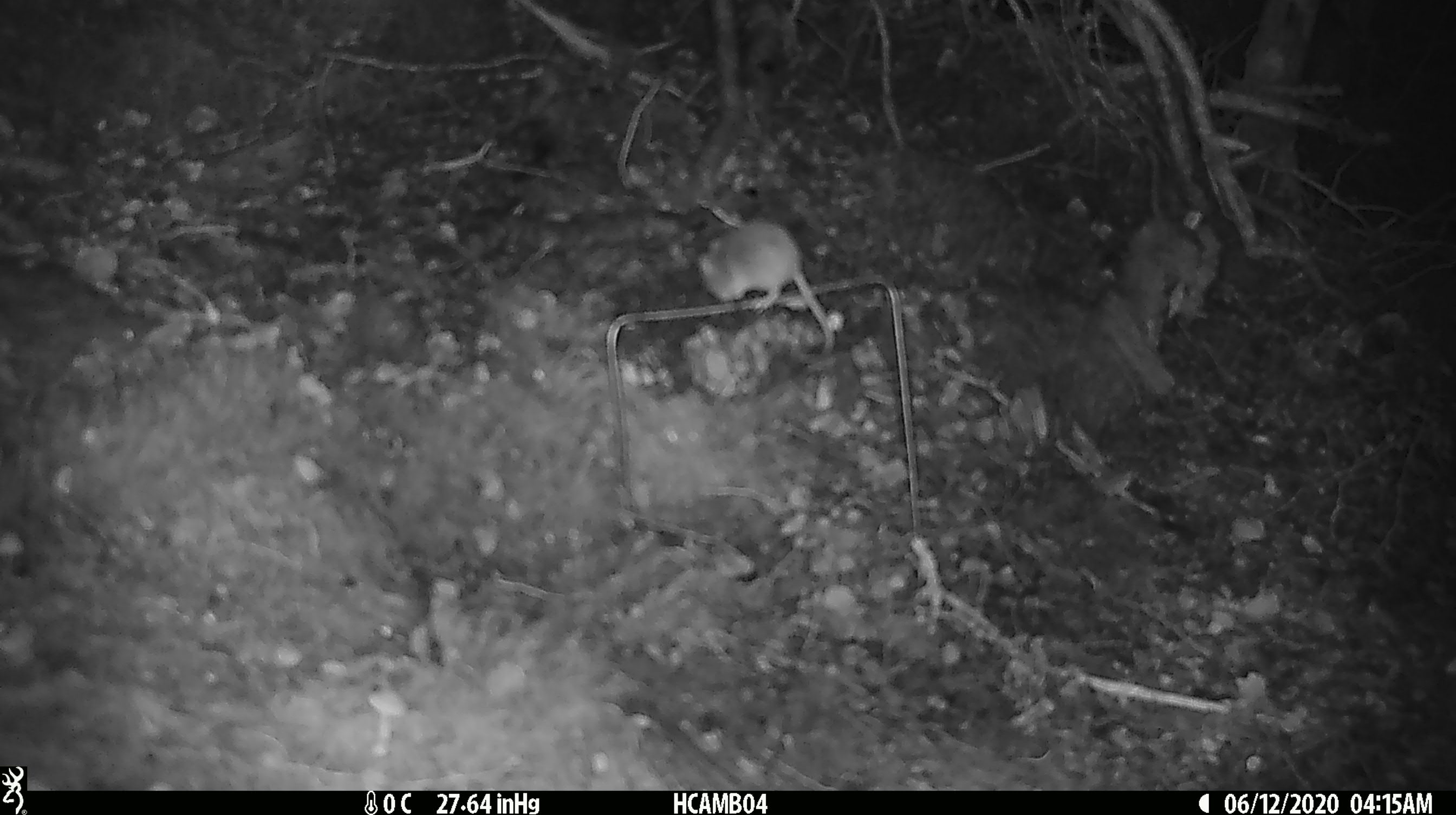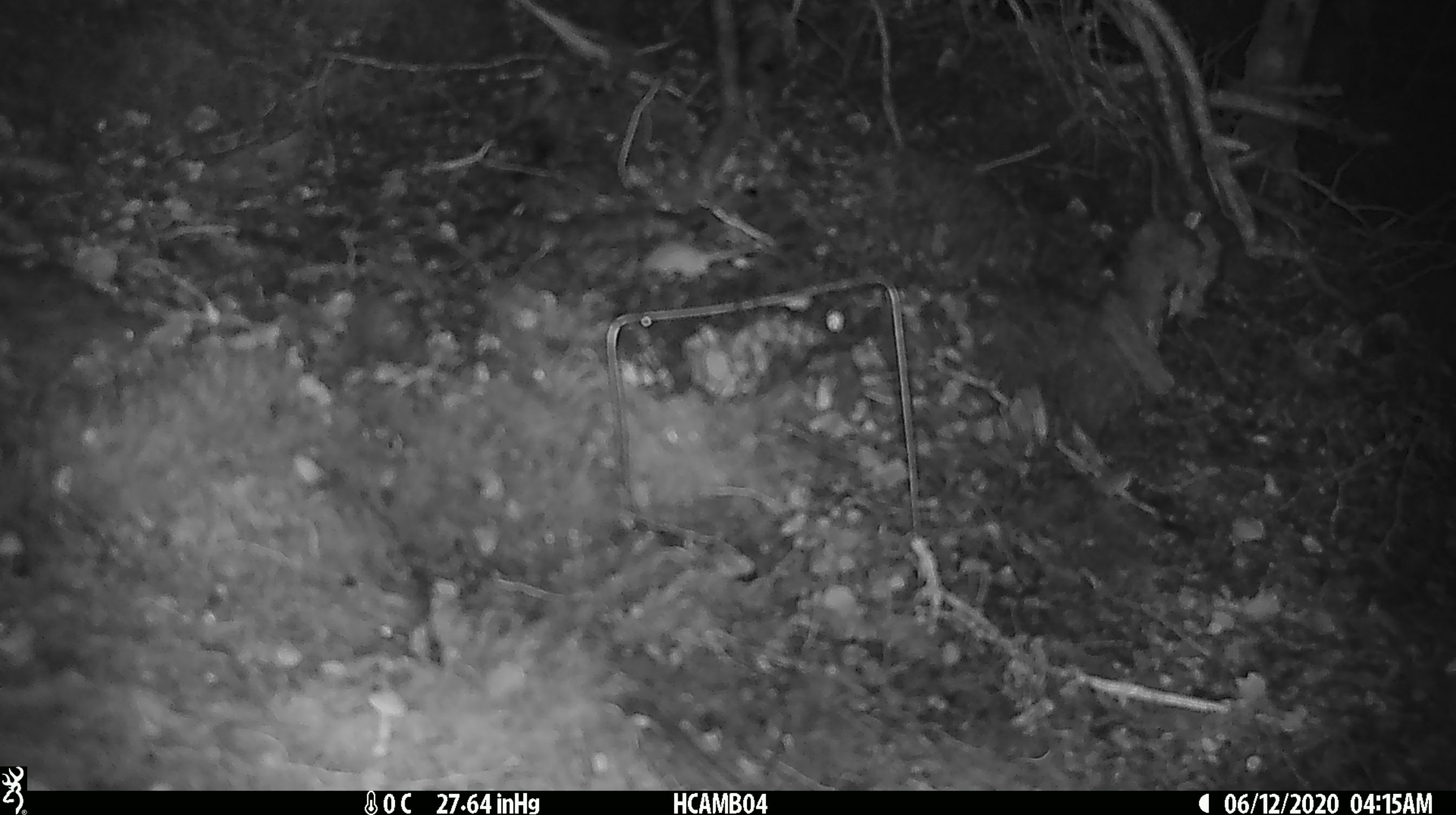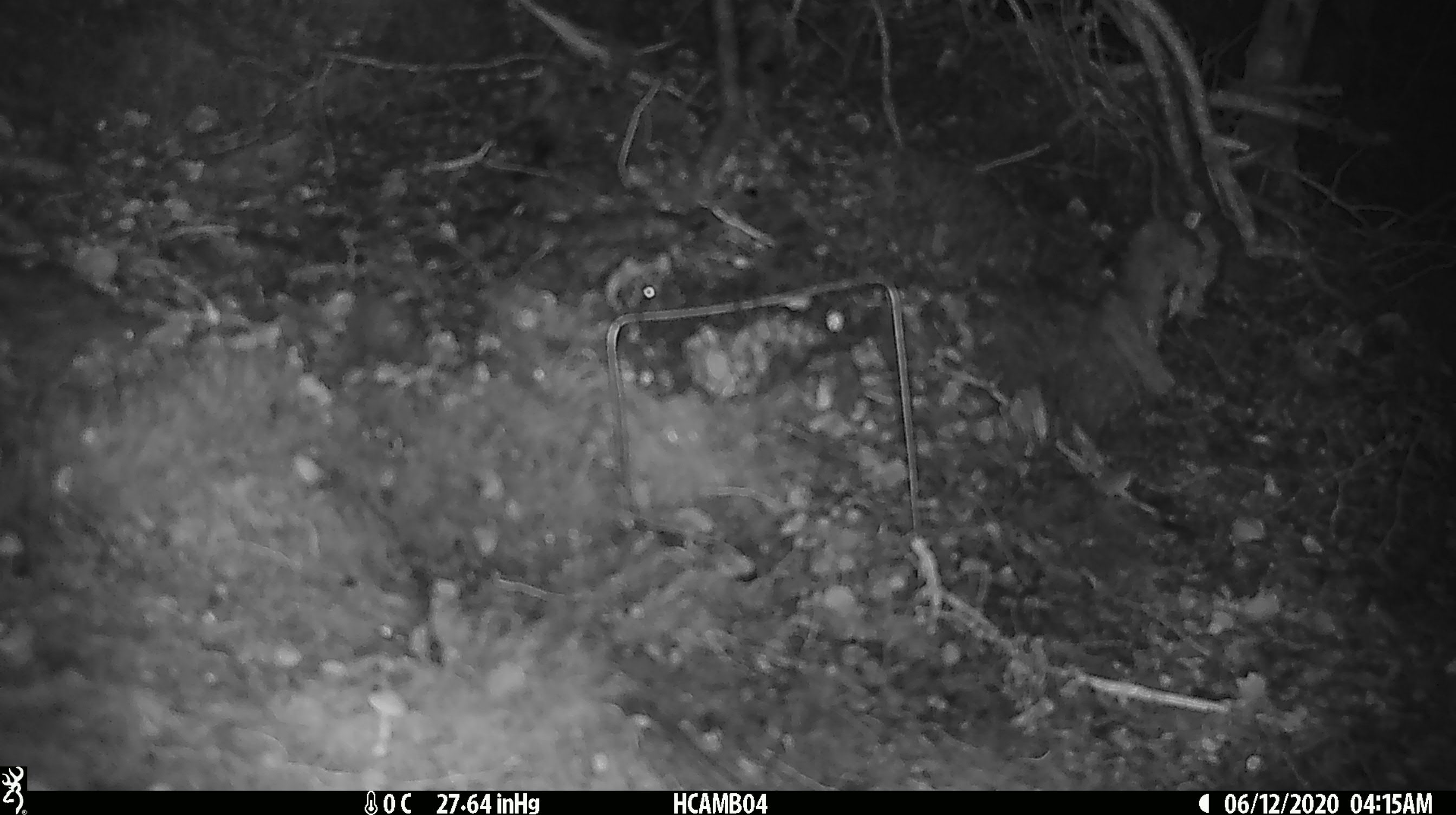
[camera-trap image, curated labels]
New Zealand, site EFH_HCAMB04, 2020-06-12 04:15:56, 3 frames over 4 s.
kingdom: Animalia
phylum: Chordata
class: Mammalia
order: Rodentia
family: Muridae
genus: Mus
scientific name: Mus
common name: mouse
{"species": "mouse (Mus)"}